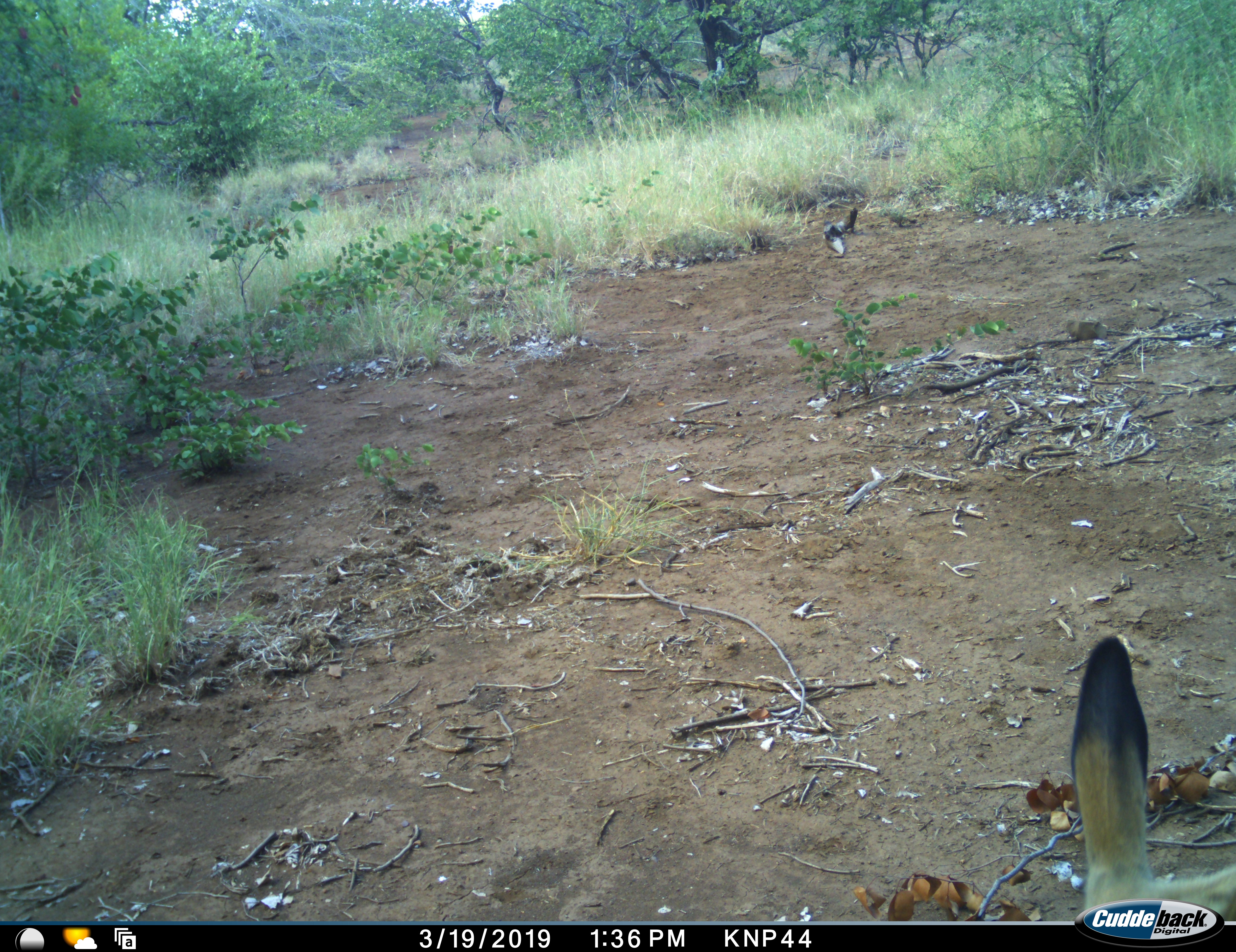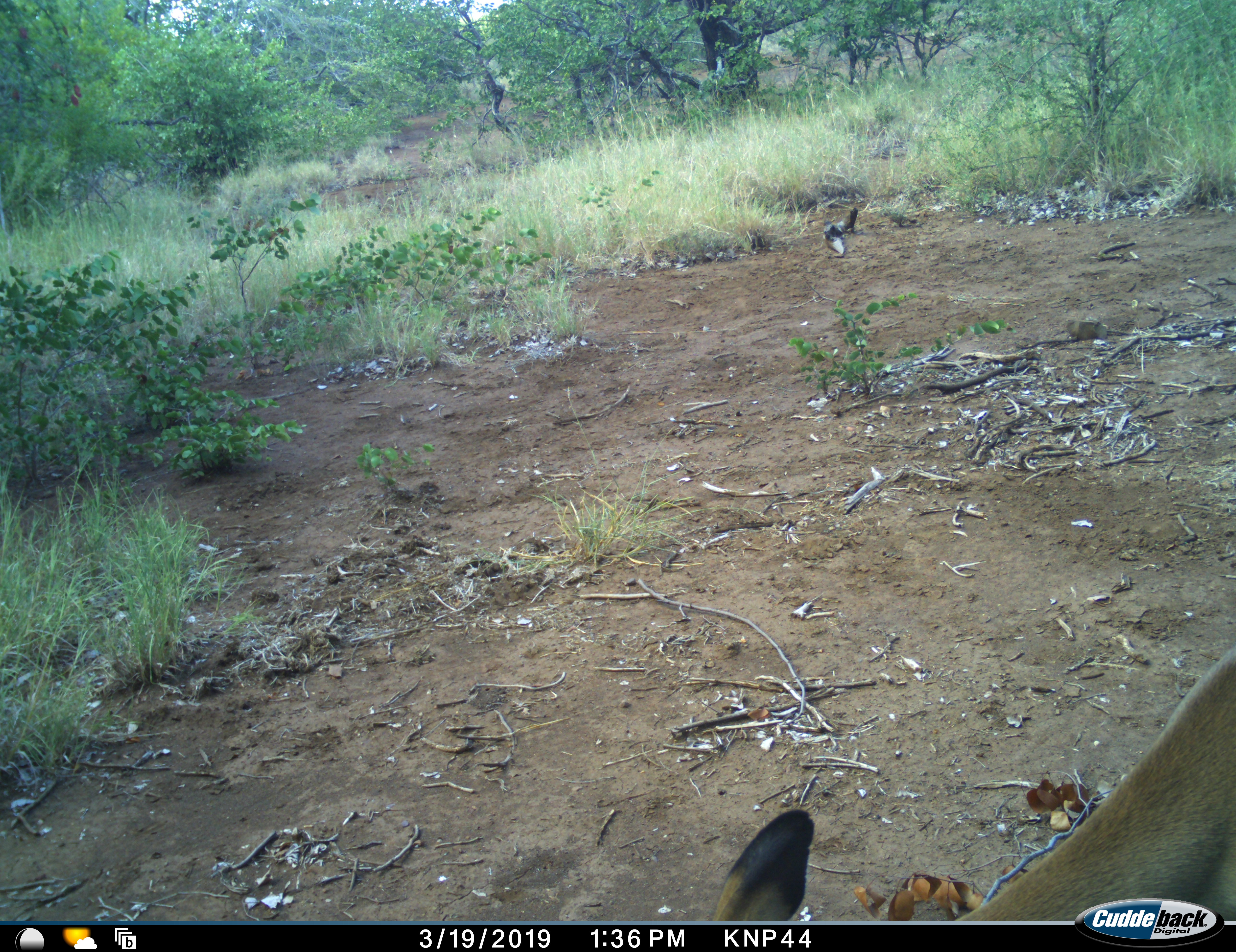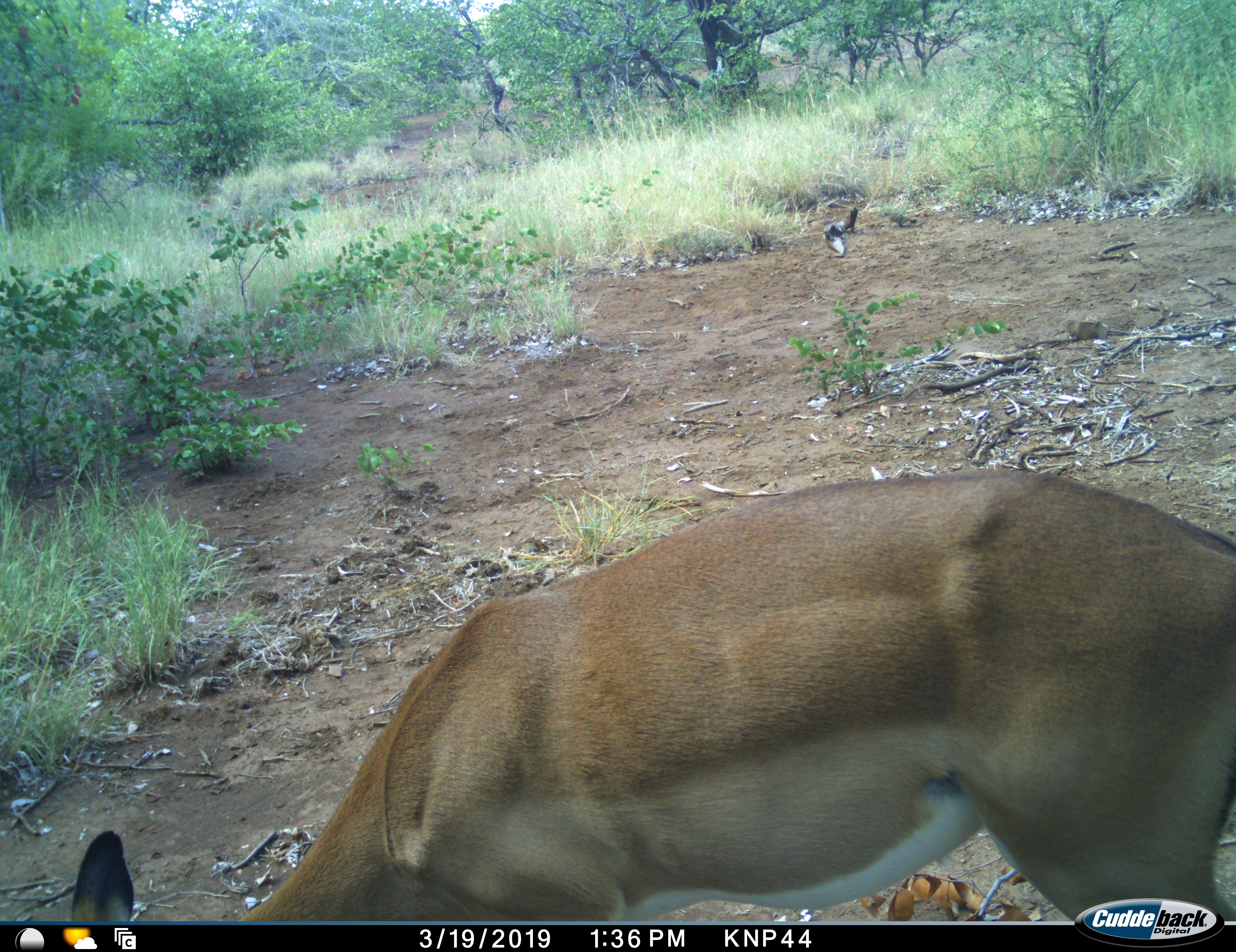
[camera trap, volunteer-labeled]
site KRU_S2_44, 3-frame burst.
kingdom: Animalia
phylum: Chordata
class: Mammalia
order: Artiodactyla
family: Bovidae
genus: Aepyceros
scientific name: Aepyceros melampus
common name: impala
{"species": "impala (Aepyceros melampus)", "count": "1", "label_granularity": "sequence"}